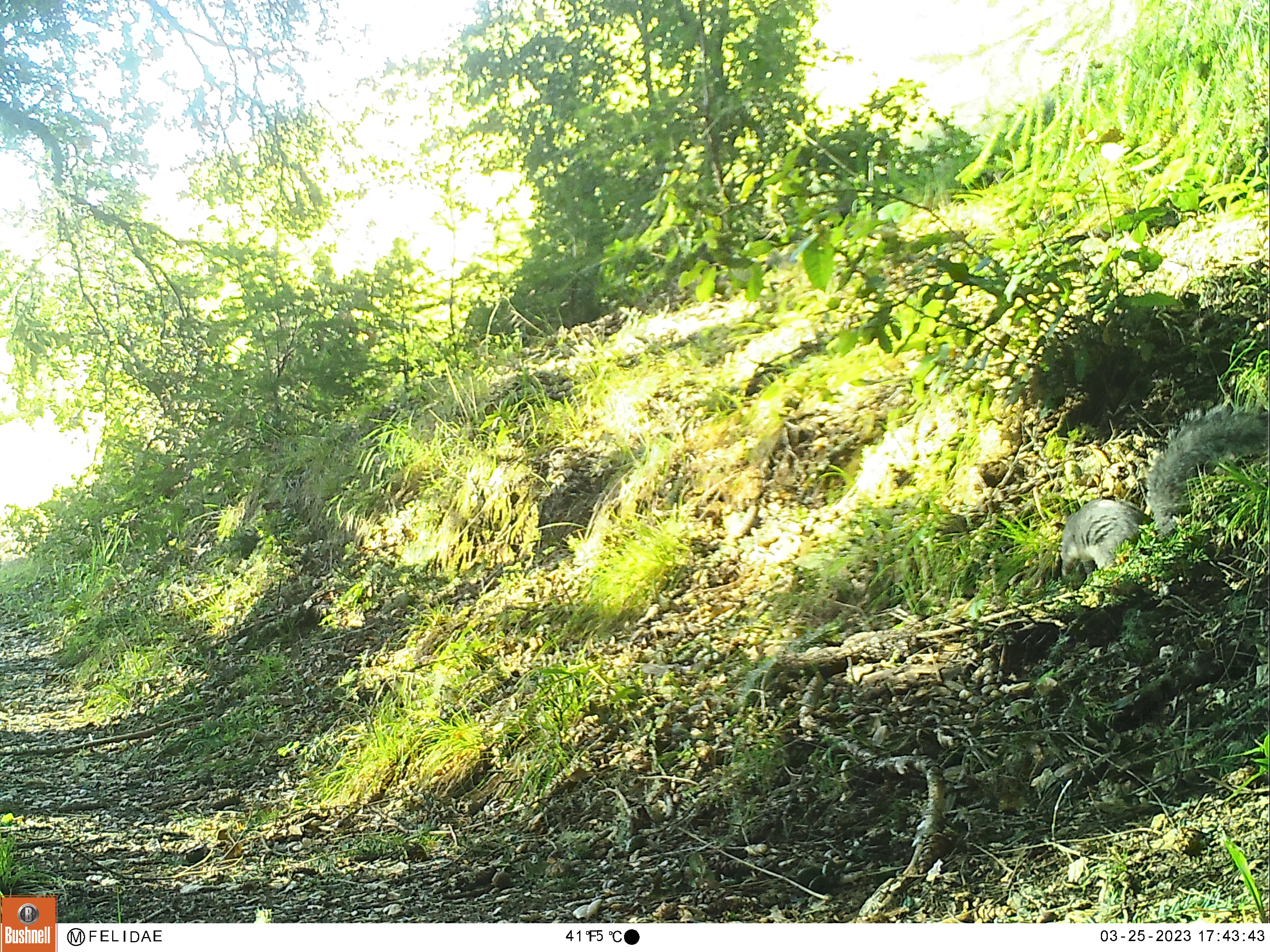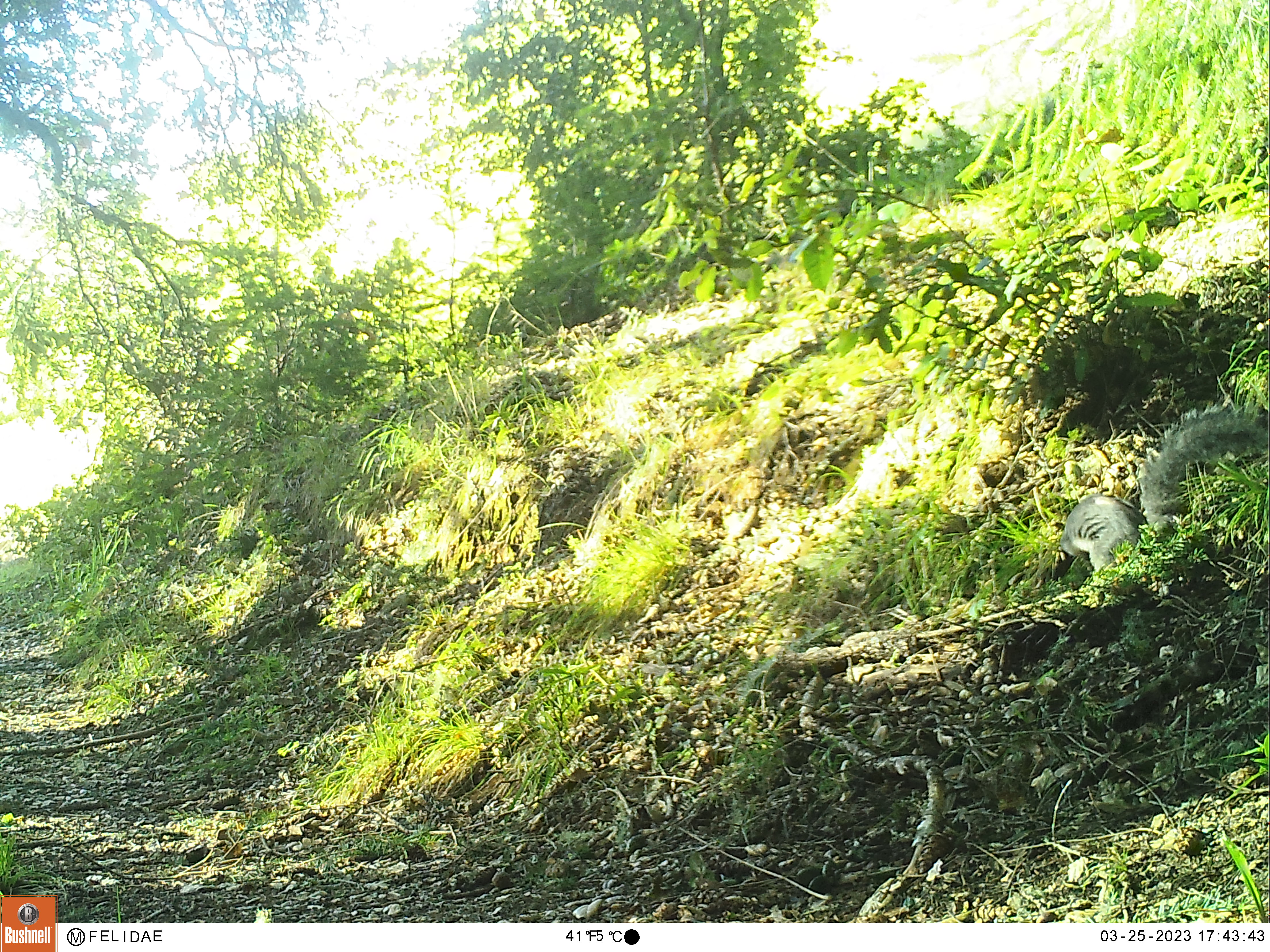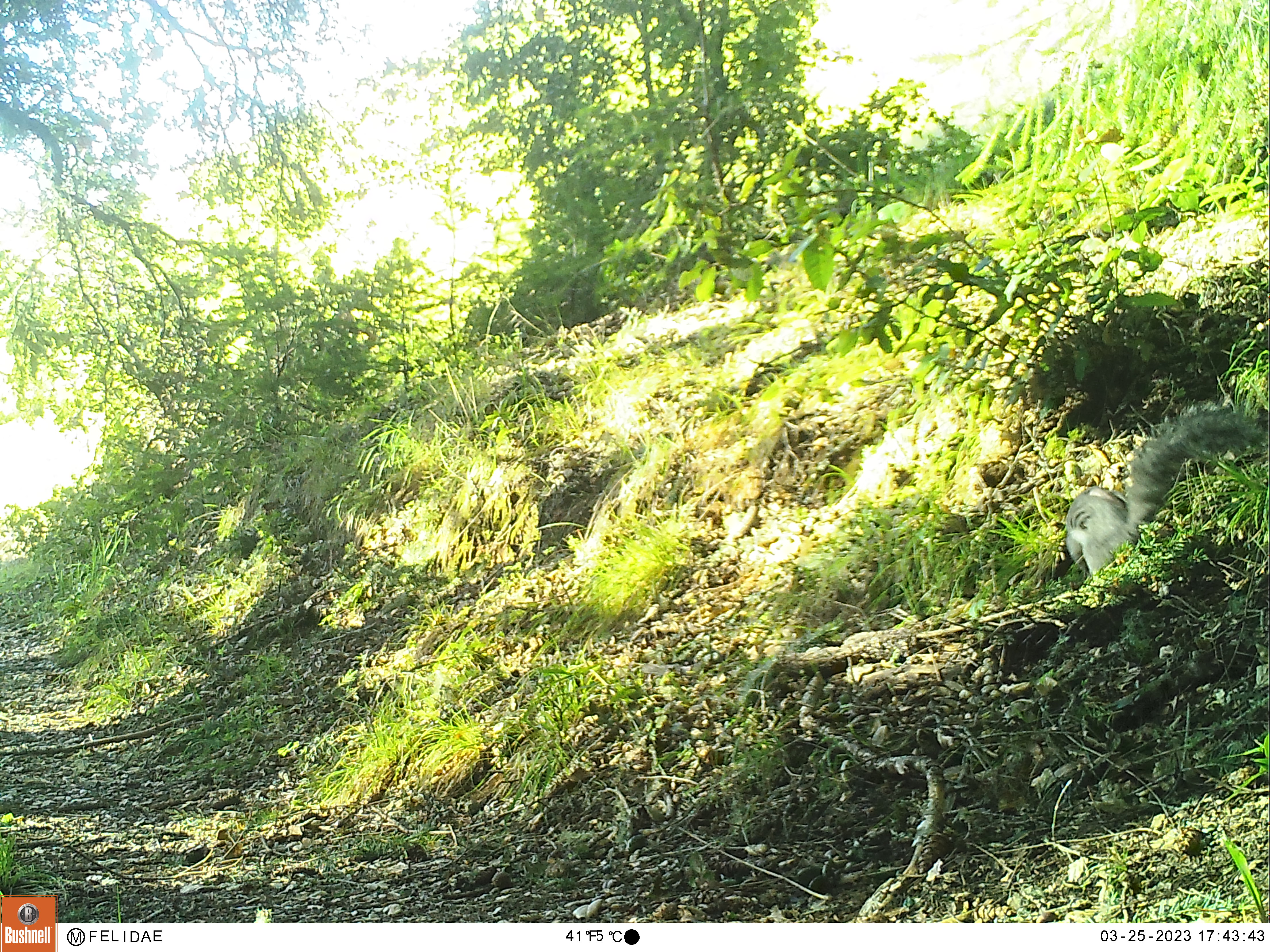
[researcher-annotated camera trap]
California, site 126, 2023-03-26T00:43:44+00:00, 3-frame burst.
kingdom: Animalia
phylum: Chordata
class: Mammalia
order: Rodentia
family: Sciuridae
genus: Sciurus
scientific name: Sciurus griseus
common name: western gray squirrel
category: western grey squirrel